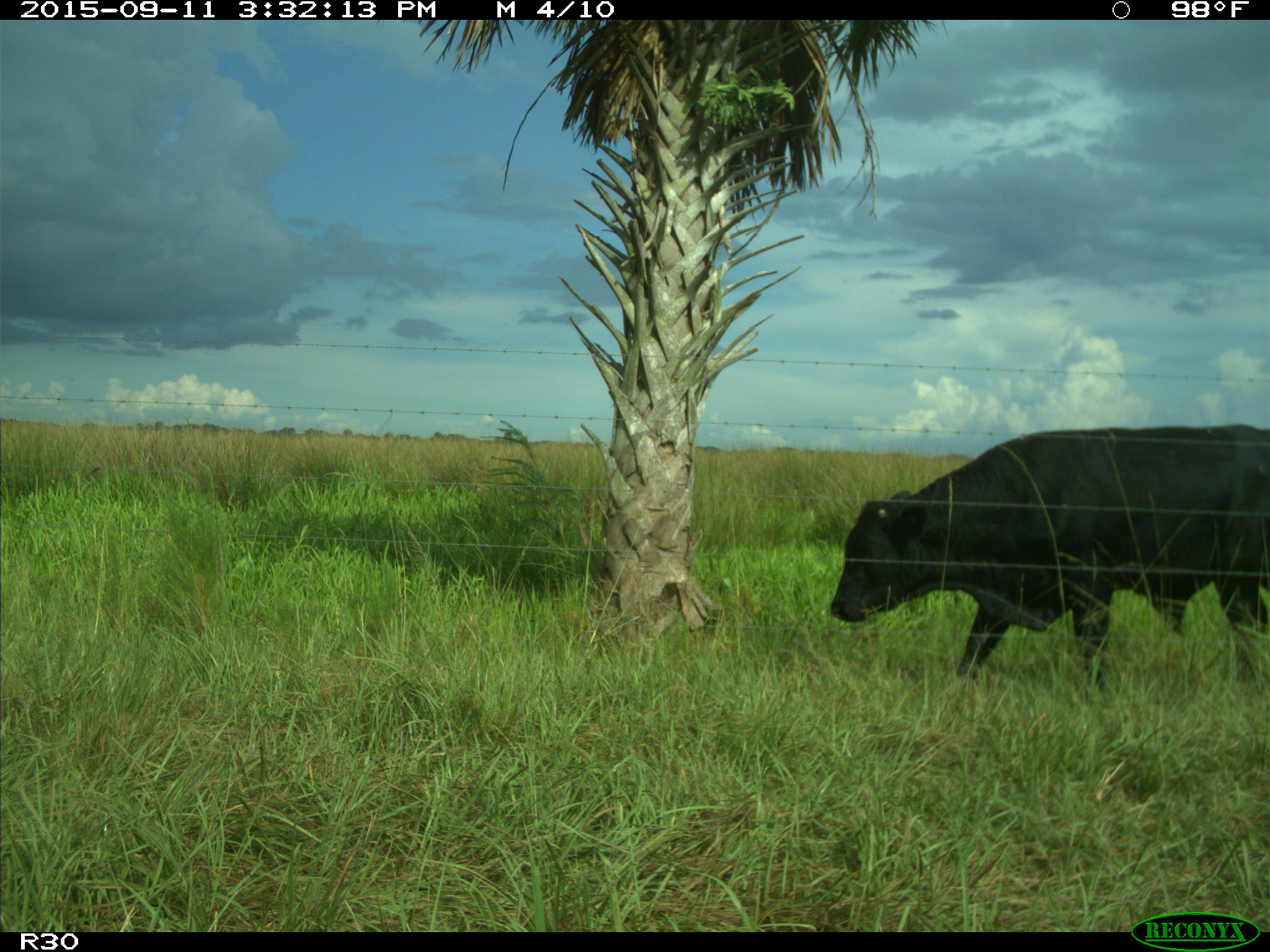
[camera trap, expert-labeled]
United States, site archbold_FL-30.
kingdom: Animalia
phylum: Chordata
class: Mammalia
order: Artiodactyla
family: Bovidae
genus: Bos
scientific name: Bos taurus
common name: domestic cow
Bos taurus (domestic cow).